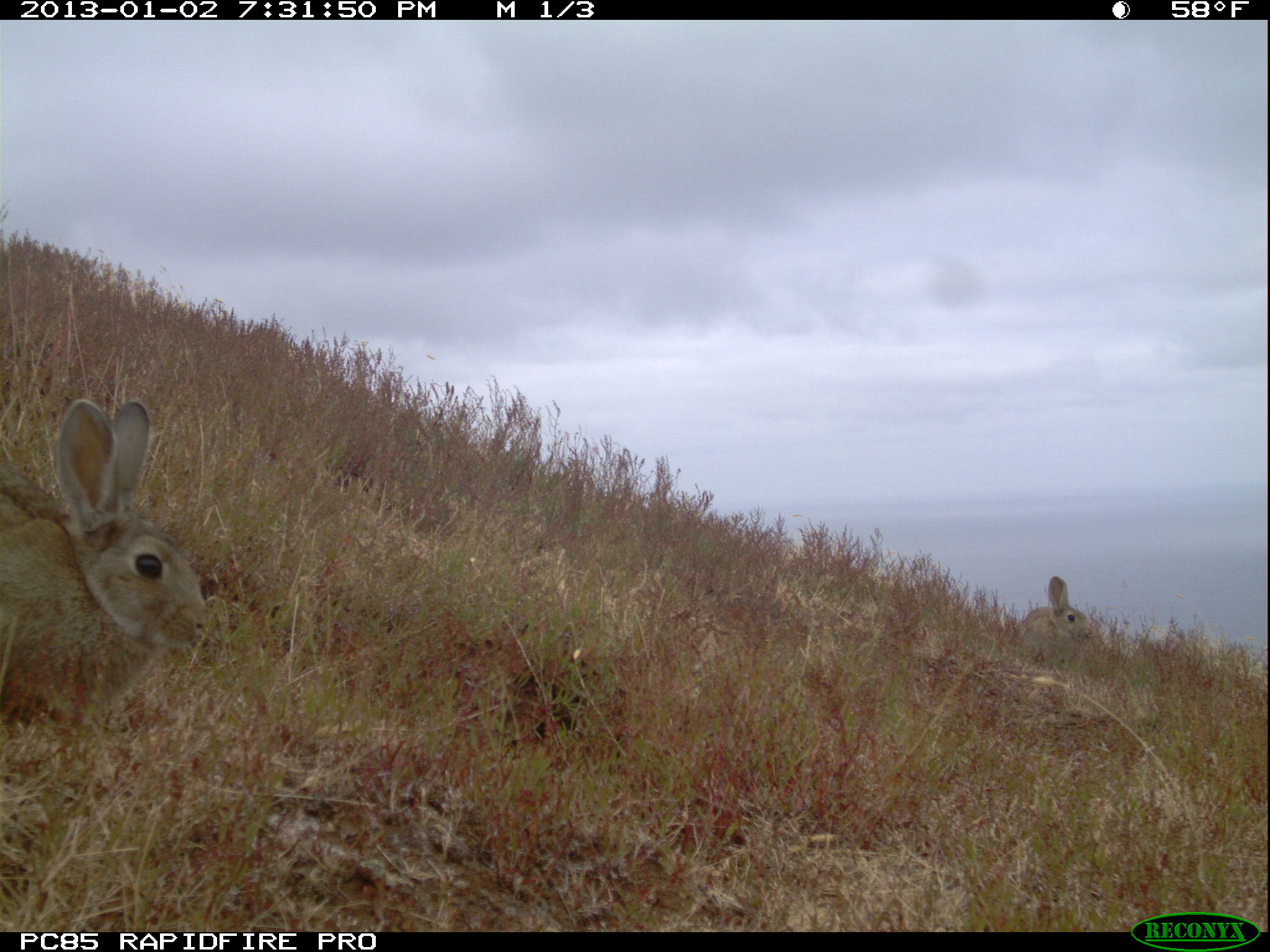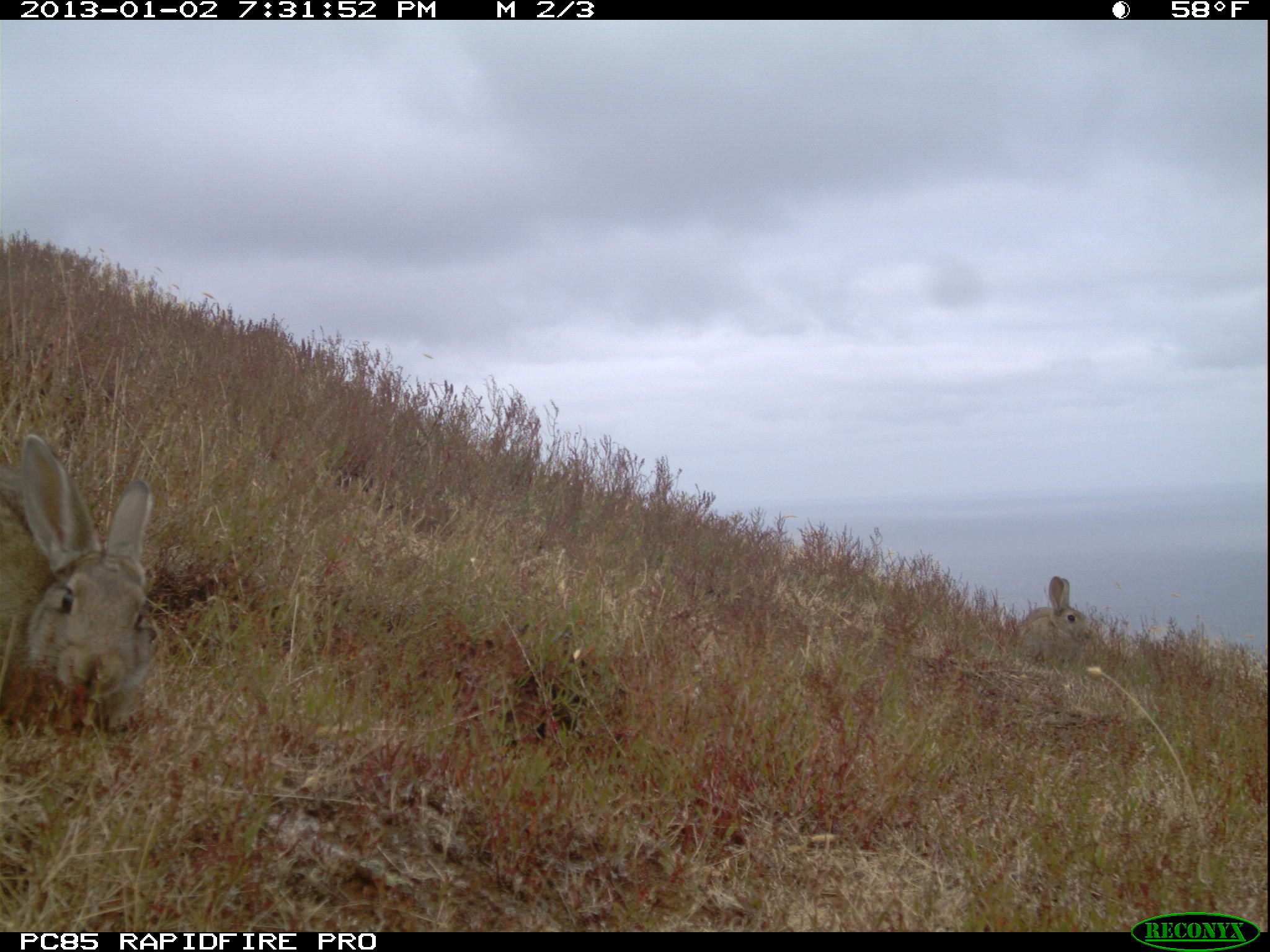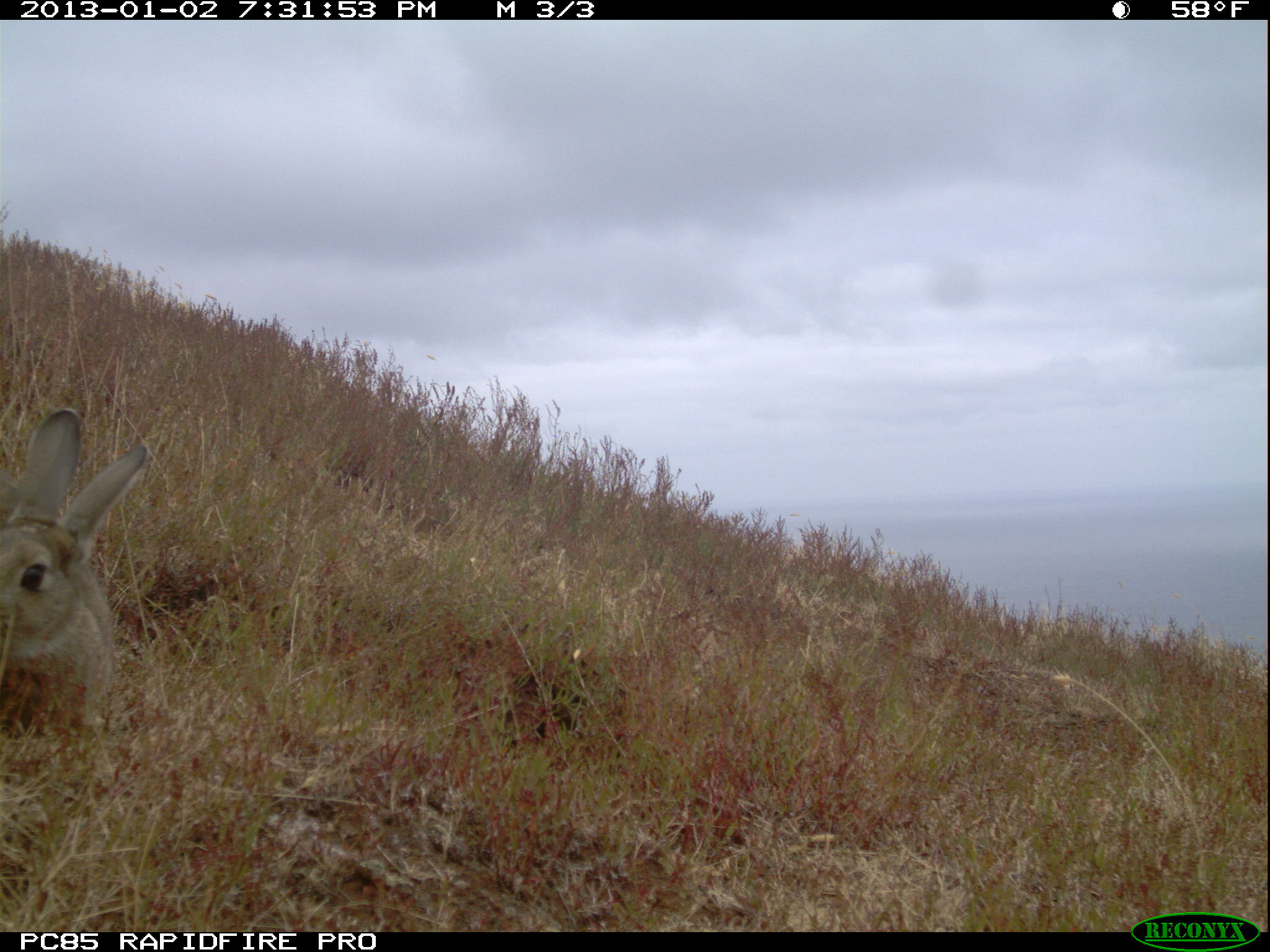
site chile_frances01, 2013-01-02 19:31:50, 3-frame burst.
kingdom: Animalia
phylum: Chordata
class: Mammalia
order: Lagomorpha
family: Leporidae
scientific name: Leporidae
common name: rabbits and hares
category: rabbit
Rabbit (rabbits and hares) (Leporidae).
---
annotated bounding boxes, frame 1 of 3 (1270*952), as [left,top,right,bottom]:
rabbit: [0,397,207,759]; [1018,576,1096,661]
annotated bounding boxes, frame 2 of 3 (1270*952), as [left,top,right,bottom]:
rabbit: [0,433,156,739]; [1018,574,1091,669]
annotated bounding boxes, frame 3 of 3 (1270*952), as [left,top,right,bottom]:
rabbit: [0,407,154,743]